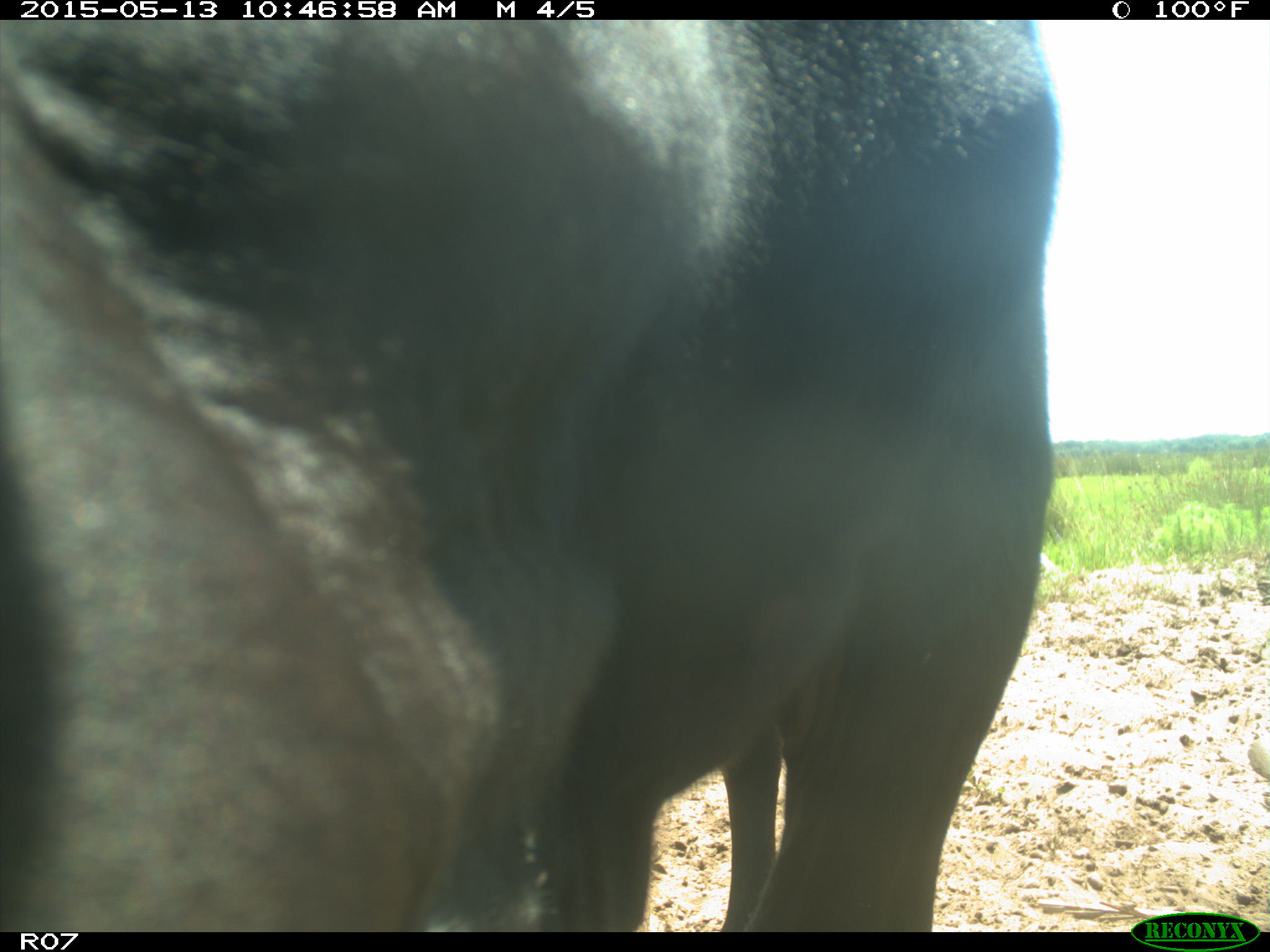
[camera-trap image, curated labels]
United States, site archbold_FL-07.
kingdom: Animalia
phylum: Chordata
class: Mammalia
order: Artiodactyla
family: Bovidae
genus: Bos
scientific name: Bos taurus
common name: domestic cow